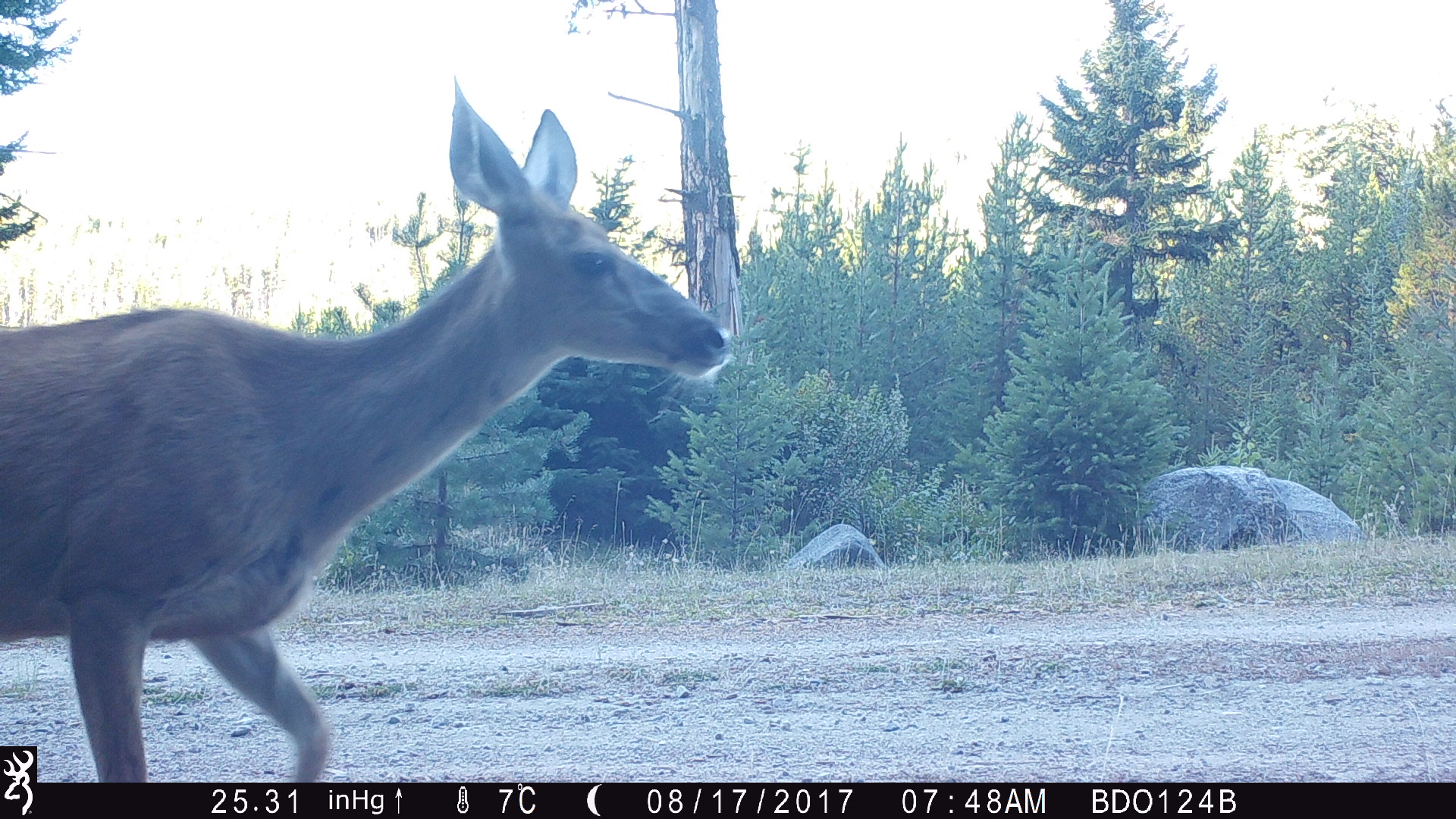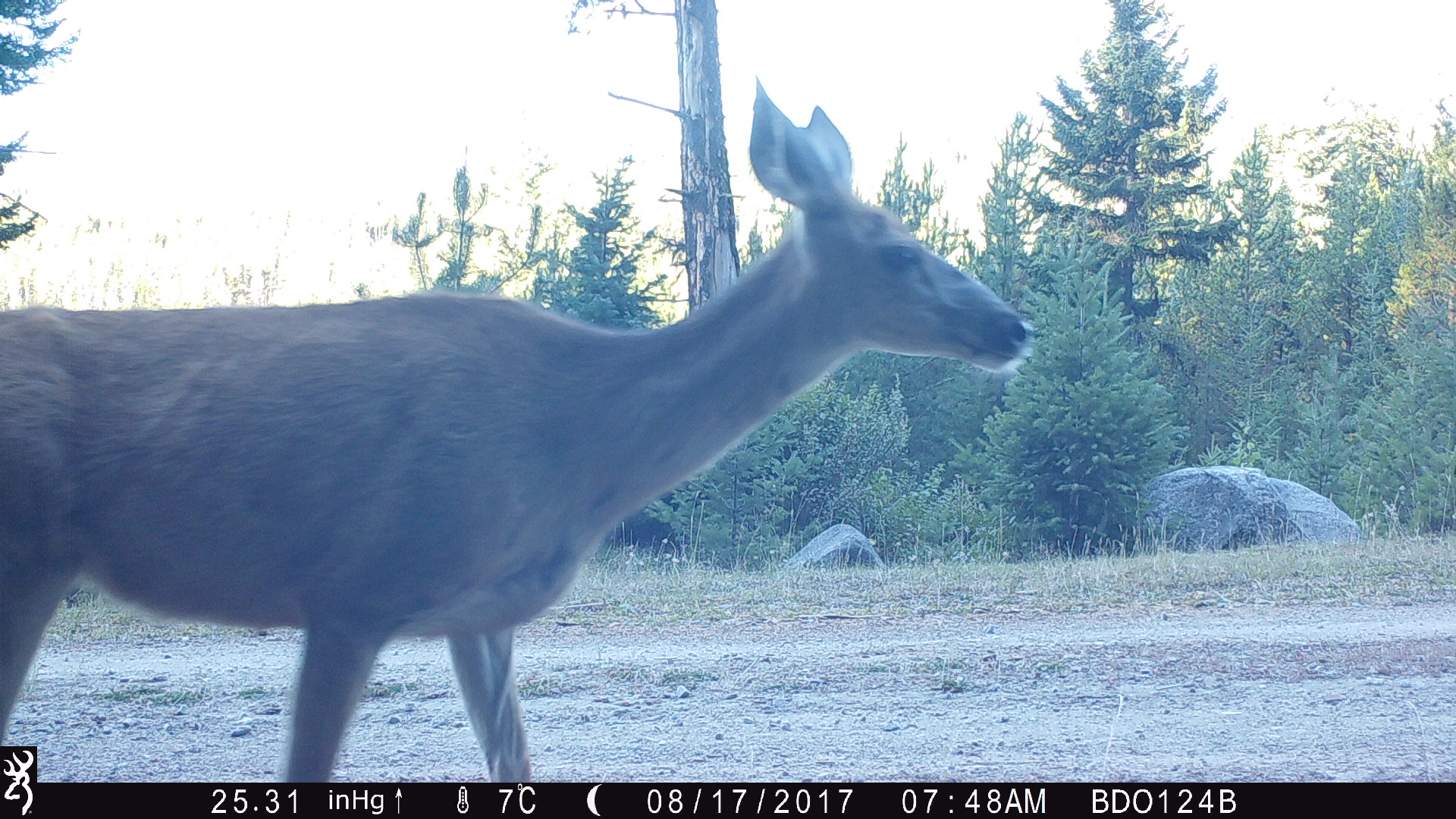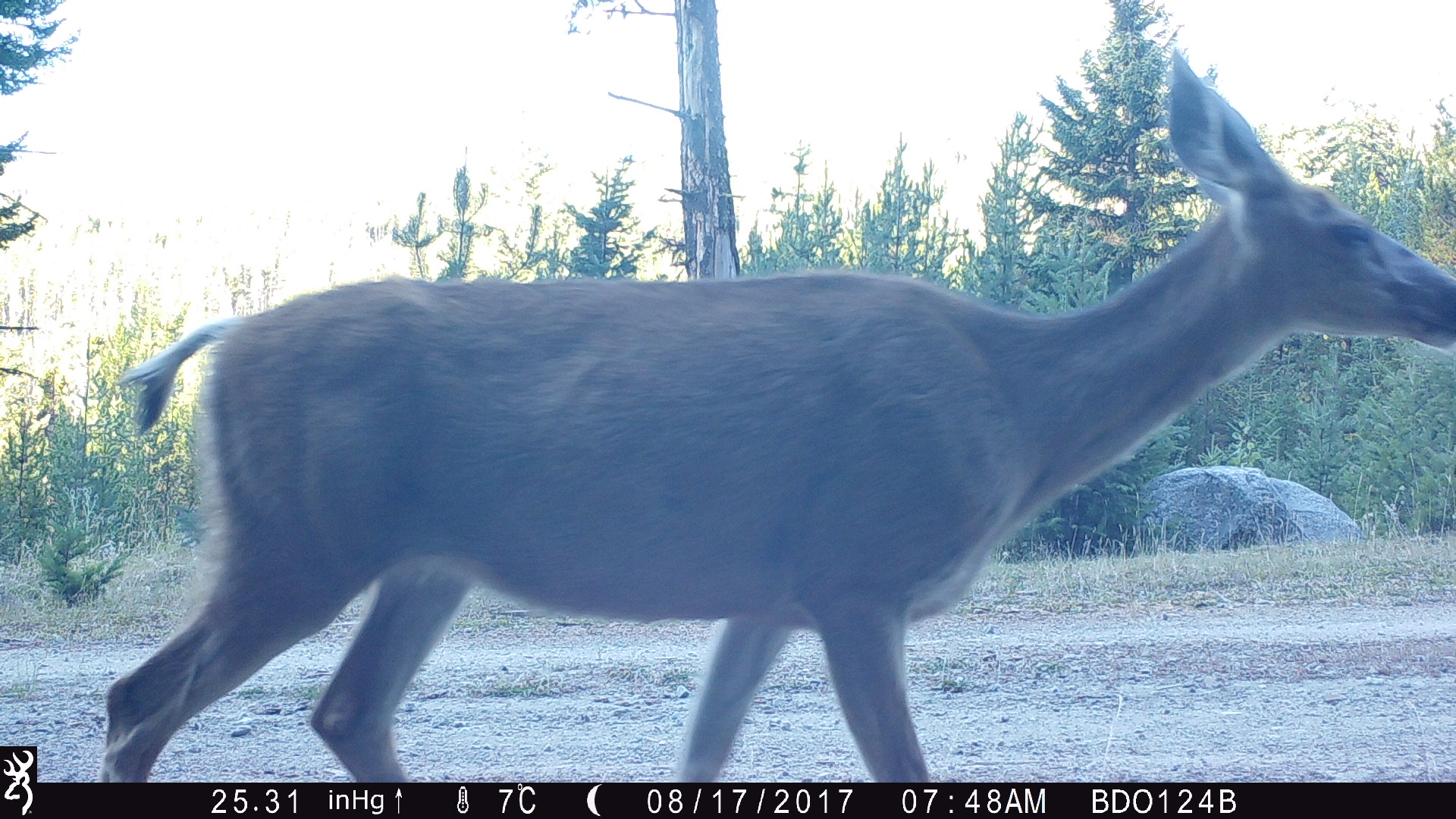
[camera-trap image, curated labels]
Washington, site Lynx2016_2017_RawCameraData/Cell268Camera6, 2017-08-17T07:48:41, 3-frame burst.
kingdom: Animalia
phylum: Chordata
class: Mammalia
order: Artiodactyla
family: Cervidae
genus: Odocoileus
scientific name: Odocoileus hemionus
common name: mule deer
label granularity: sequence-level